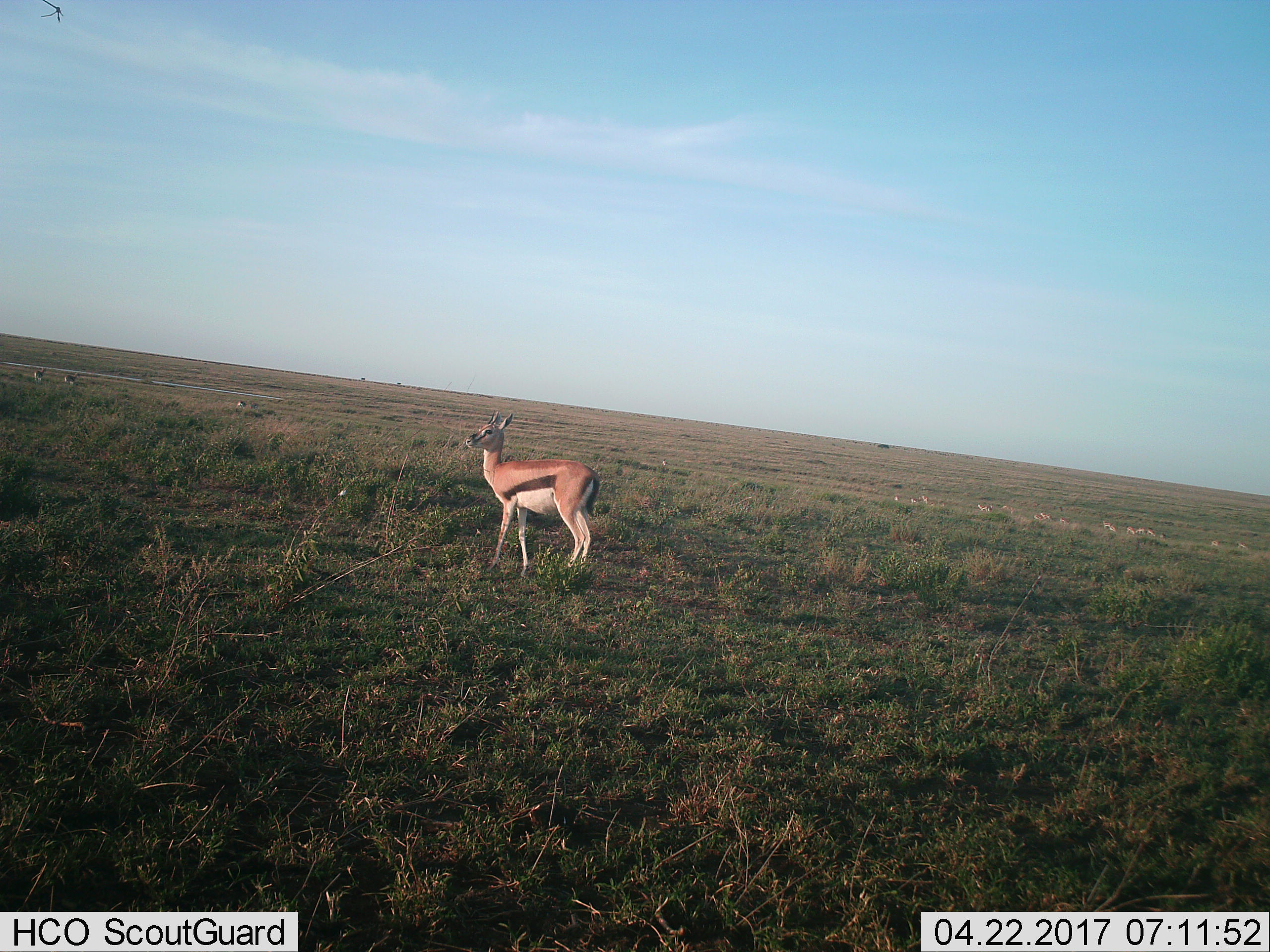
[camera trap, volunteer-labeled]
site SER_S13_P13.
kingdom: Animalia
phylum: Chordata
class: Mammalia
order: Artiodactyla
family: Bovidae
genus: Eudorcas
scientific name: Eudorcas thomsonii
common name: thomson's gazelle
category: gazellethomsons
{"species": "gazellethomsons (thomson's gazelle) (Eudorcas thomsonii)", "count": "11-50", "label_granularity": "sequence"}